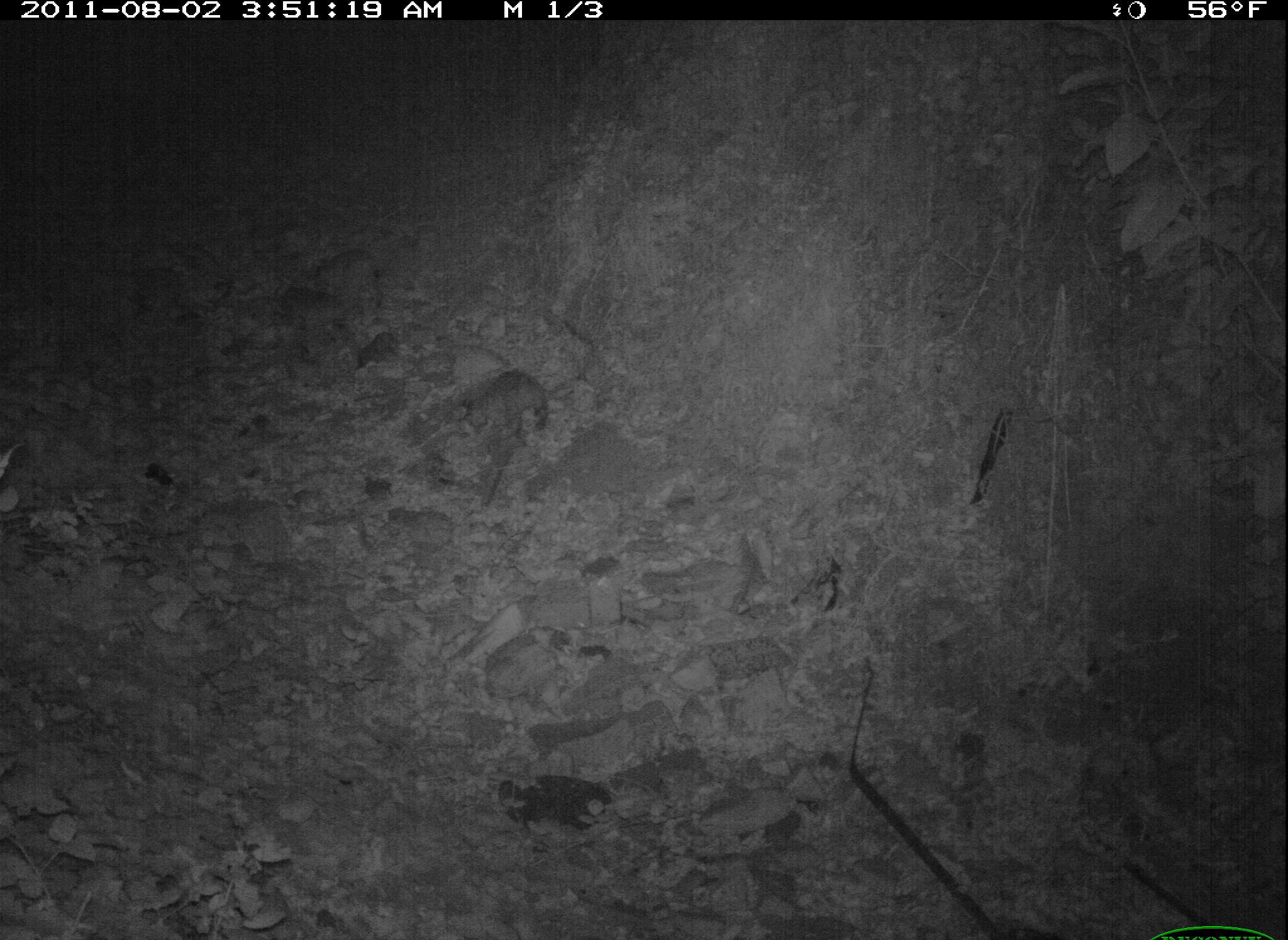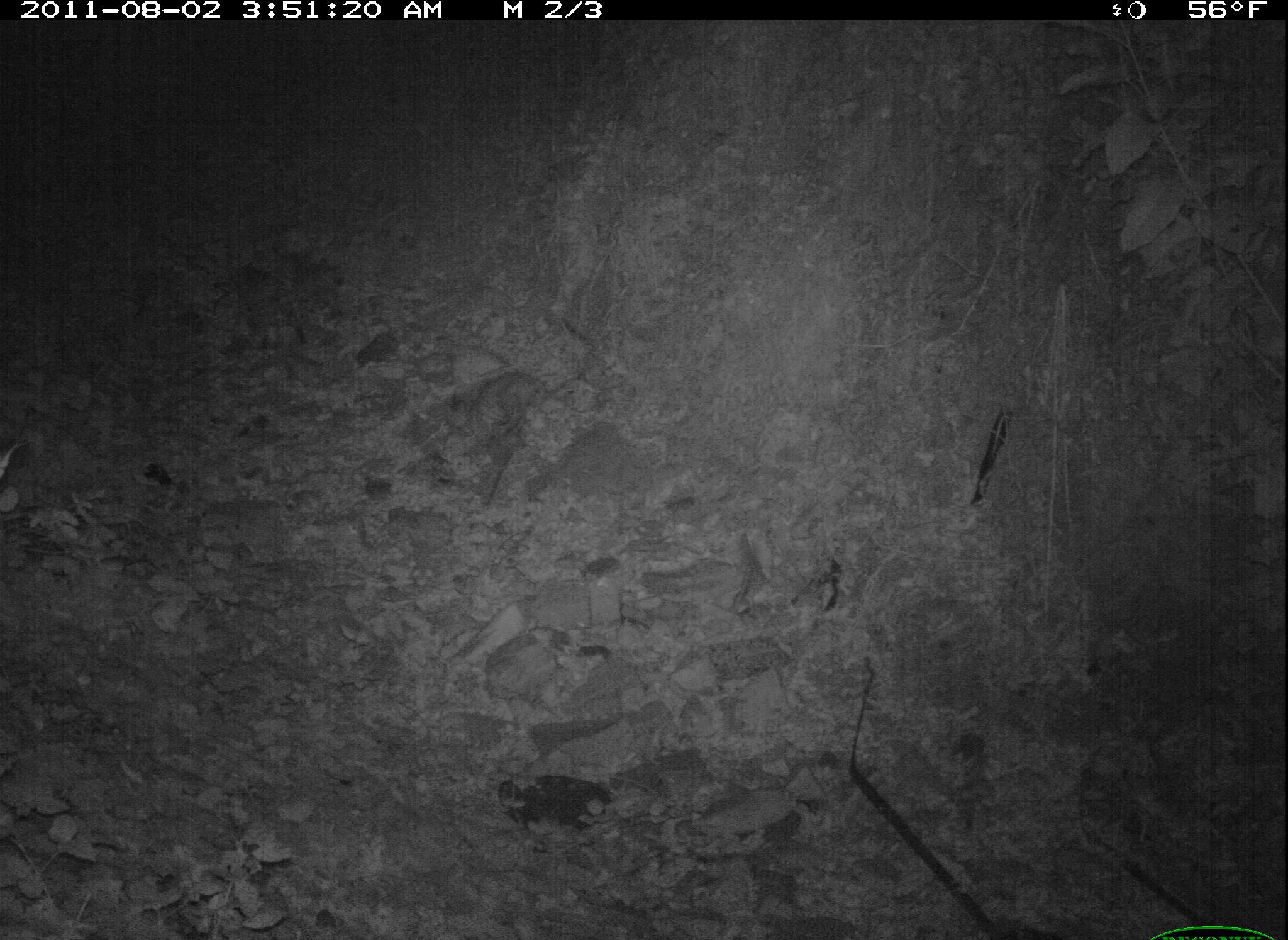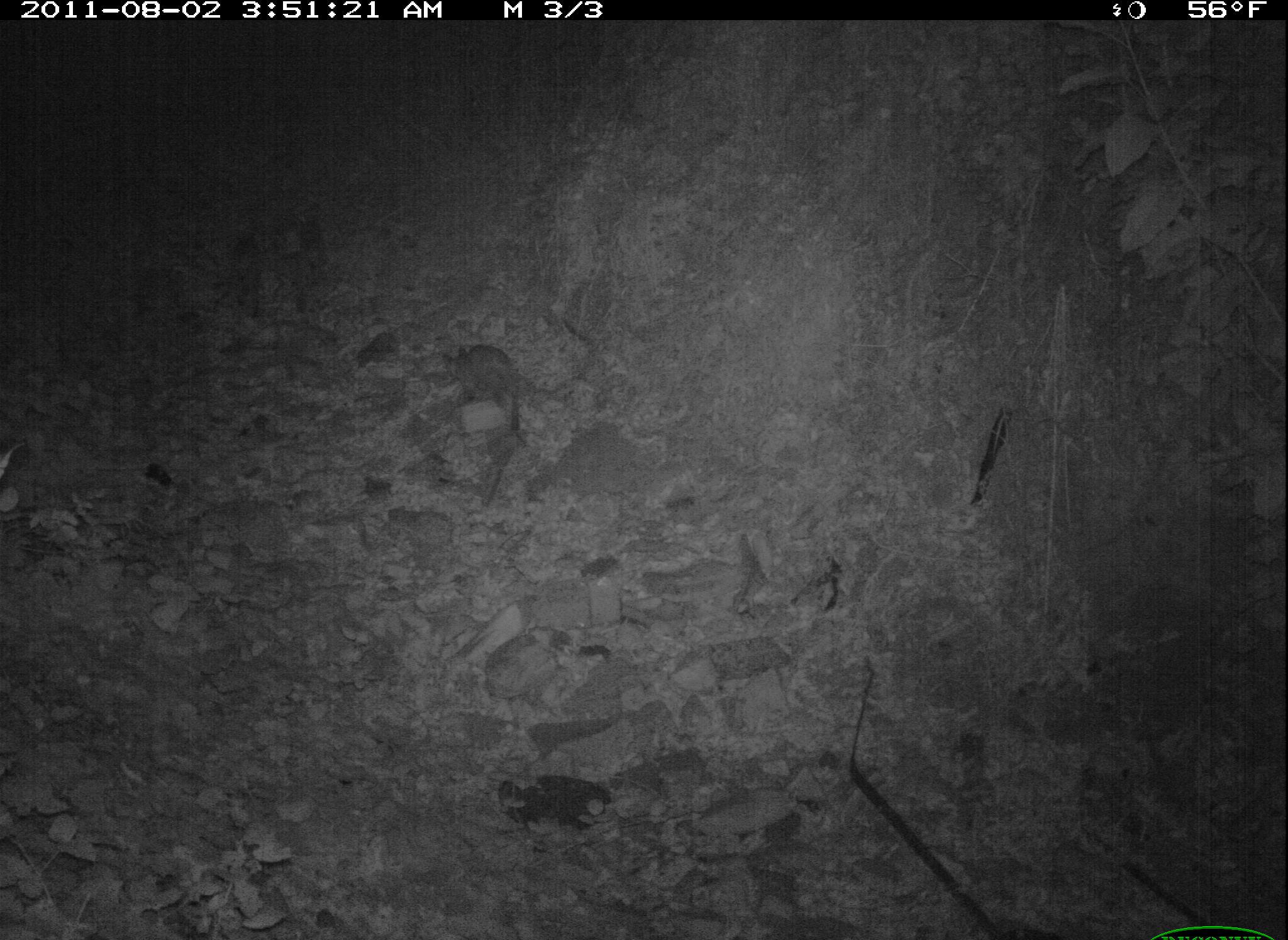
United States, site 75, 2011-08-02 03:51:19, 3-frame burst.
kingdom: Animalia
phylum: Chordata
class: Mammalia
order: Carnivora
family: Felidae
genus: Lynx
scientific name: Lynx rufus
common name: bobcat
Bobcat (Lynx rufus).